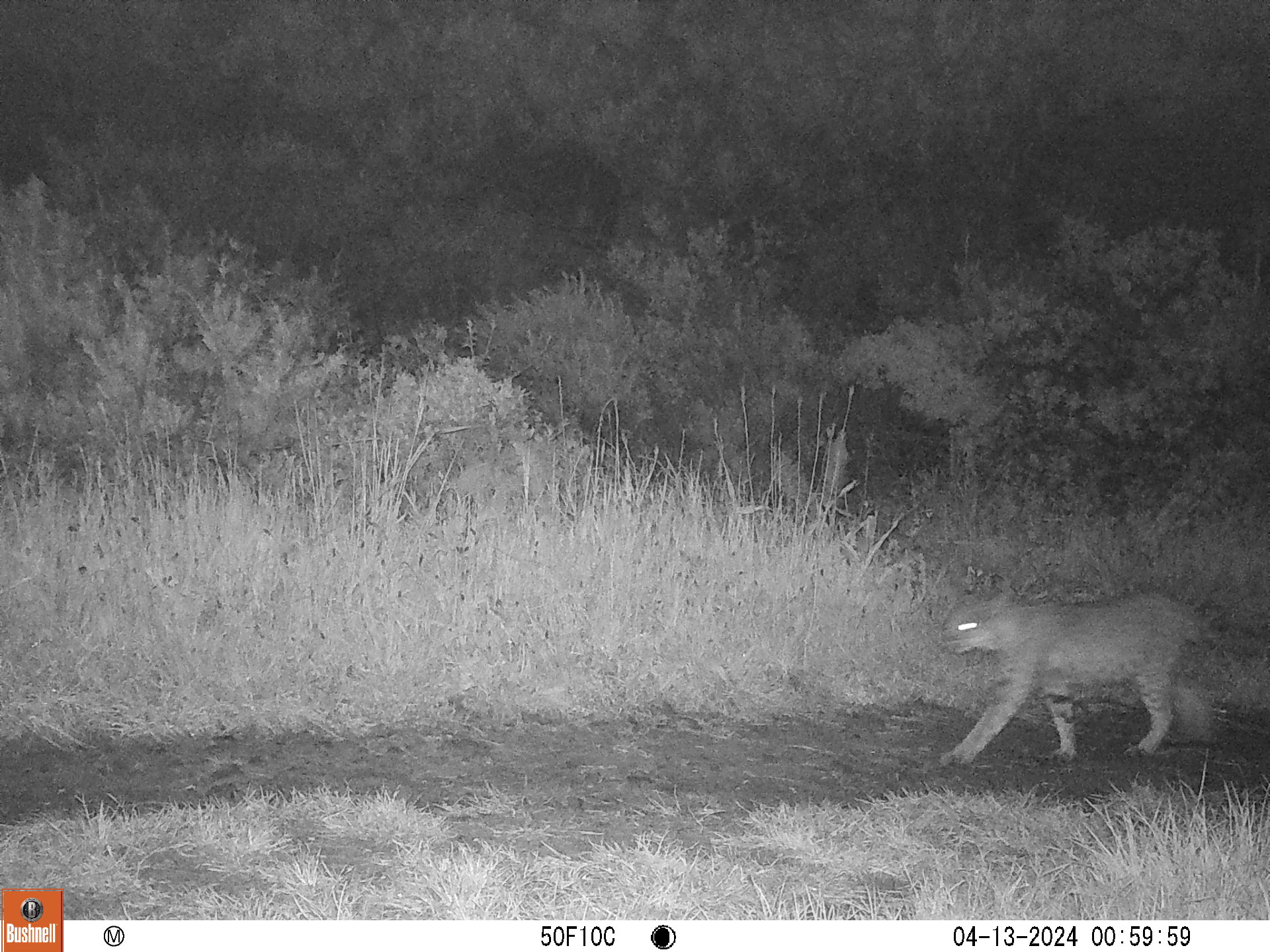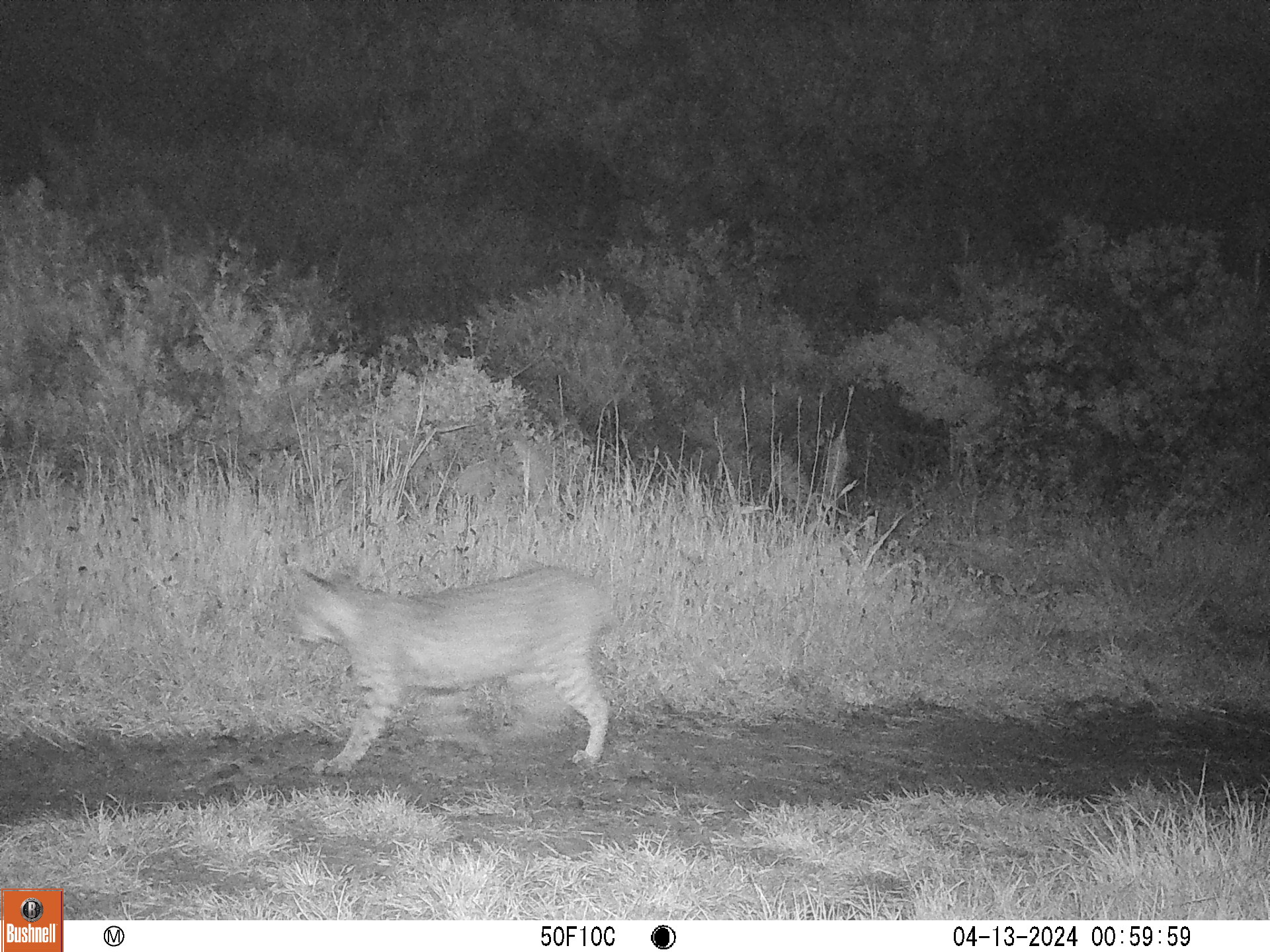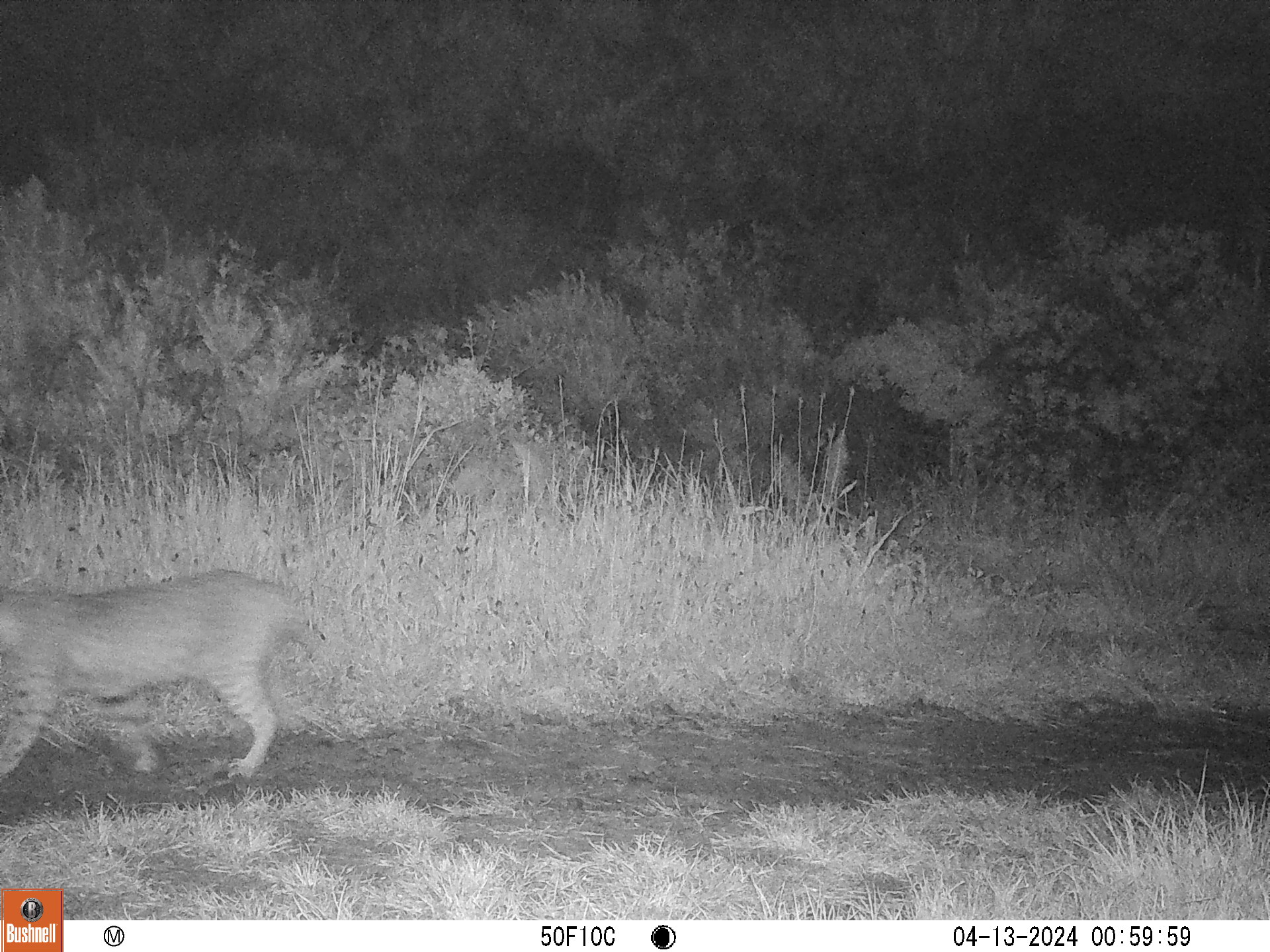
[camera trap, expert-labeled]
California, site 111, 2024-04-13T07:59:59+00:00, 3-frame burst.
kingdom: Animalia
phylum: Chordata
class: Mammalia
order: Carnivora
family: Felidae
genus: Lynx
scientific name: Lynx rufus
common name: bobcat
Bobcat (Lynx rufus).